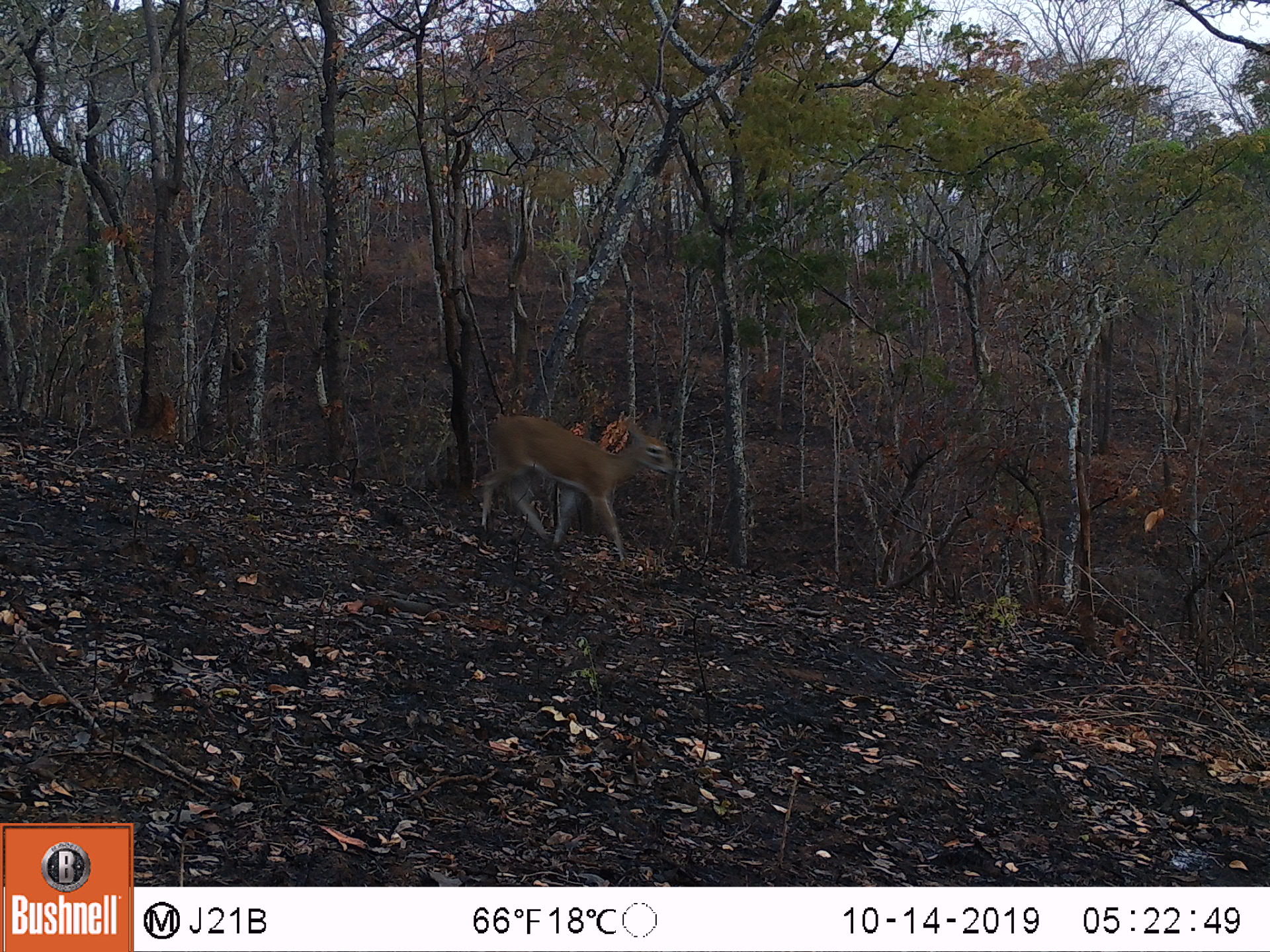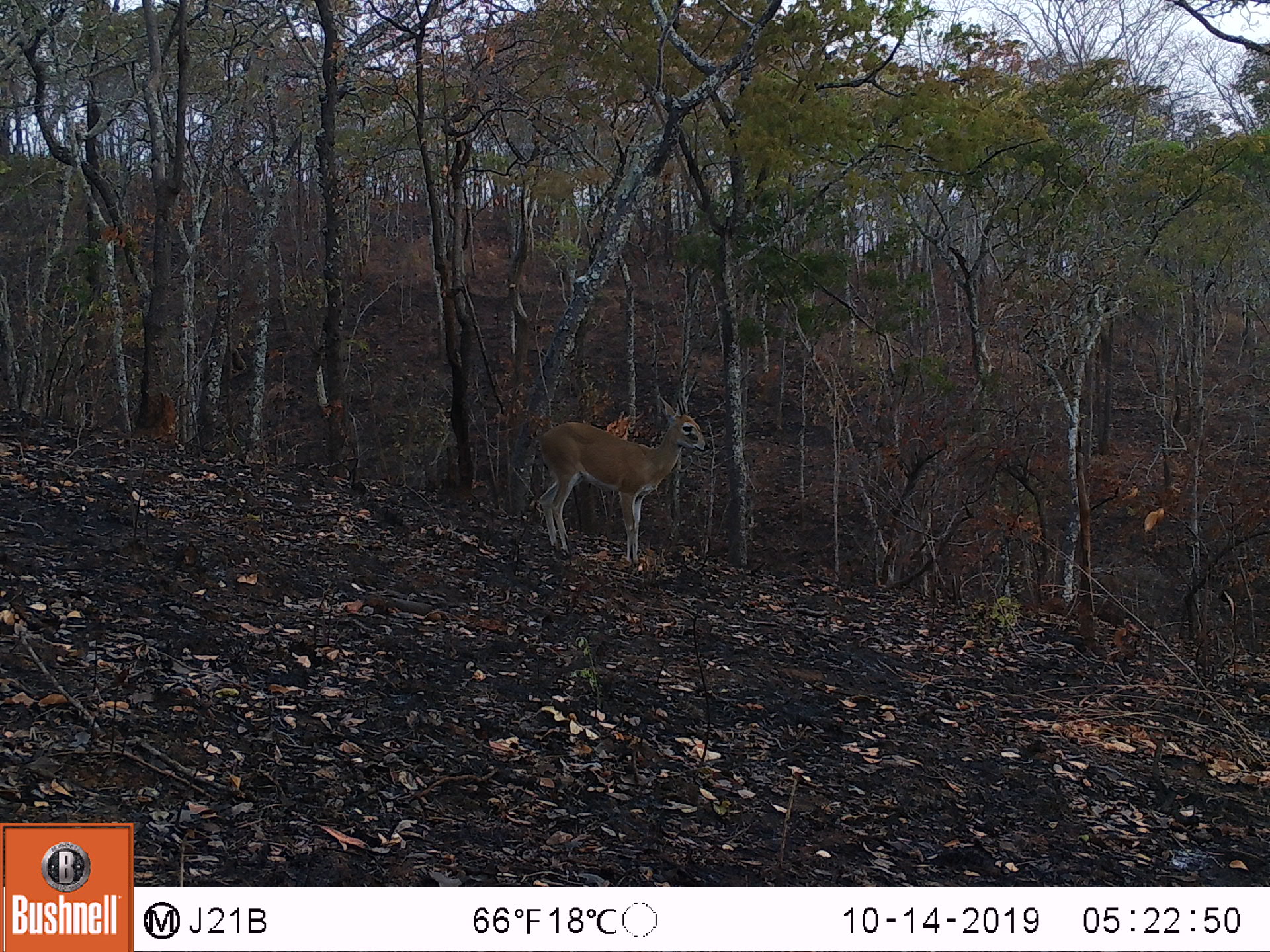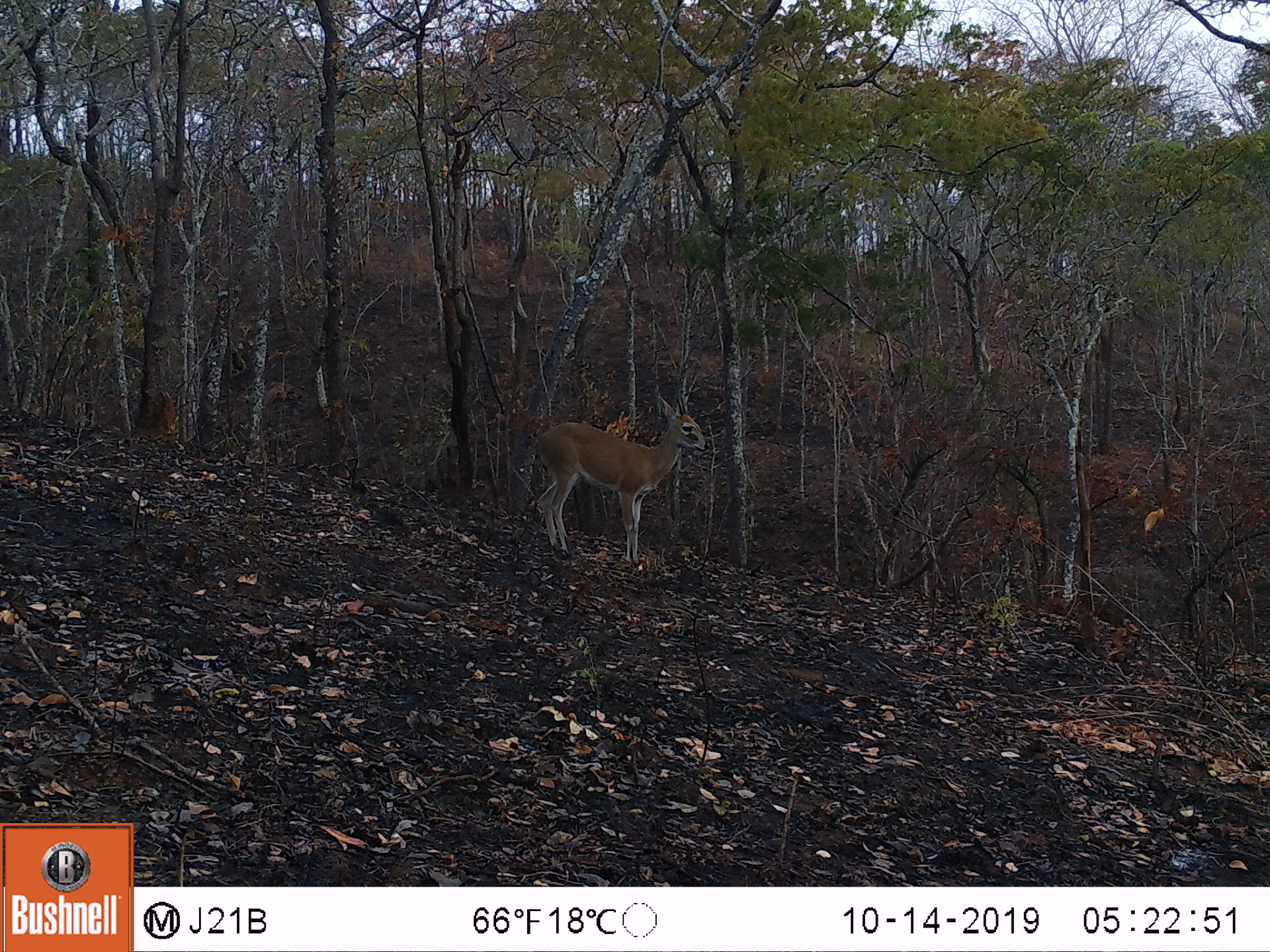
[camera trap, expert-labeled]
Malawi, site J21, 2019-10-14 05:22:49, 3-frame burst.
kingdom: Animalia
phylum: Chordata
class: Mammalia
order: Artiodactyla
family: Bovidae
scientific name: Antilopinae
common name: small antelope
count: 1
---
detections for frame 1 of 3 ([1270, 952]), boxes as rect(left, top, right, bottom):
small antelope: rect(483, 406, 683, 560)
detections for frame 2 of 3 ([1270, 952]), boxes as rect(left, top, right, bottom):
small antelope: rect(536, 393, 713, 565)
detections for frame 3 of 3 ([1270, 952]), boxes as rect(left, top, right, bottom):
small antelope: rect(536, 392, 708, 567)